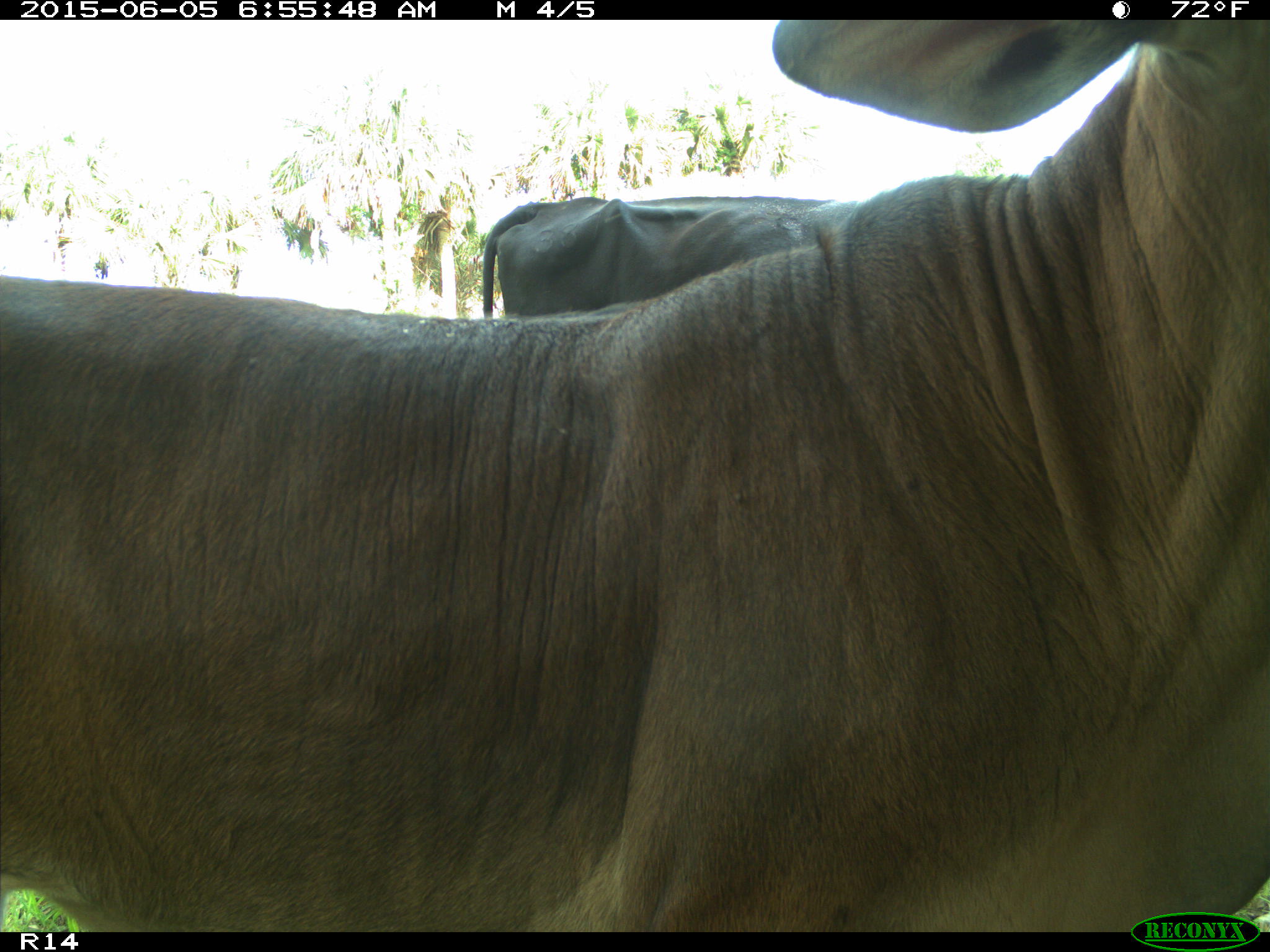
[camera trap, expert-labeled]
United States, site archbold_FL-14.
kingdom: Animalia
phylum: Chordata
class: Mammalia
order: Artiodactyla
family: Bovidae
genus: Bos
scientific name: Bos taurus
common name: domestic cow